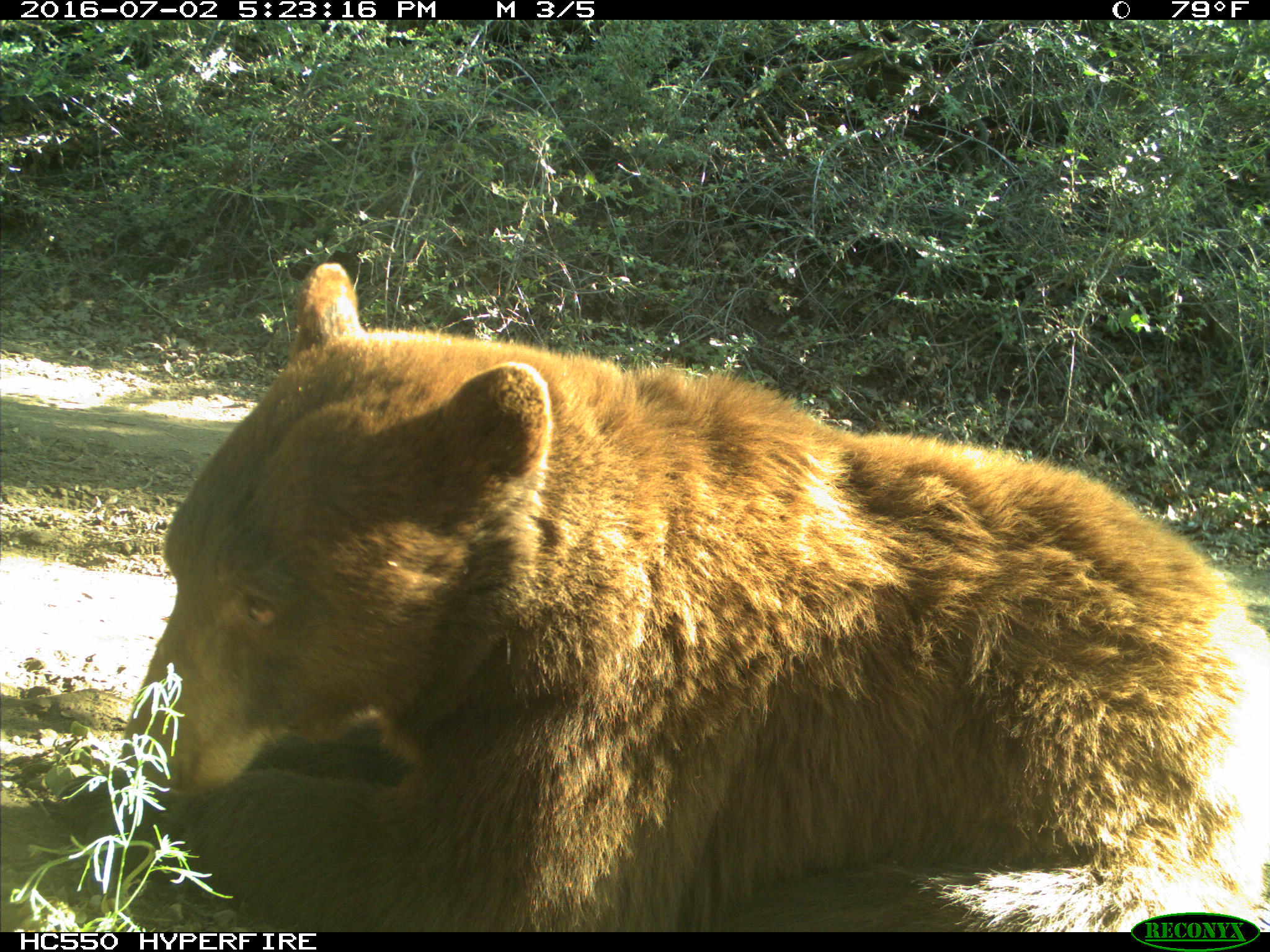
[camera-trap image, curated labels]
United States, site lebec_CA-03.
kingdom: Animalia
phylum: Chordata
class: Mammalia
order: Carnivora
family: Ursidae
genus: Ursus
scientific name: Ursus americanus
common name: american black bear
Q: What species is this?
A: Ursus americanus (american black bear).